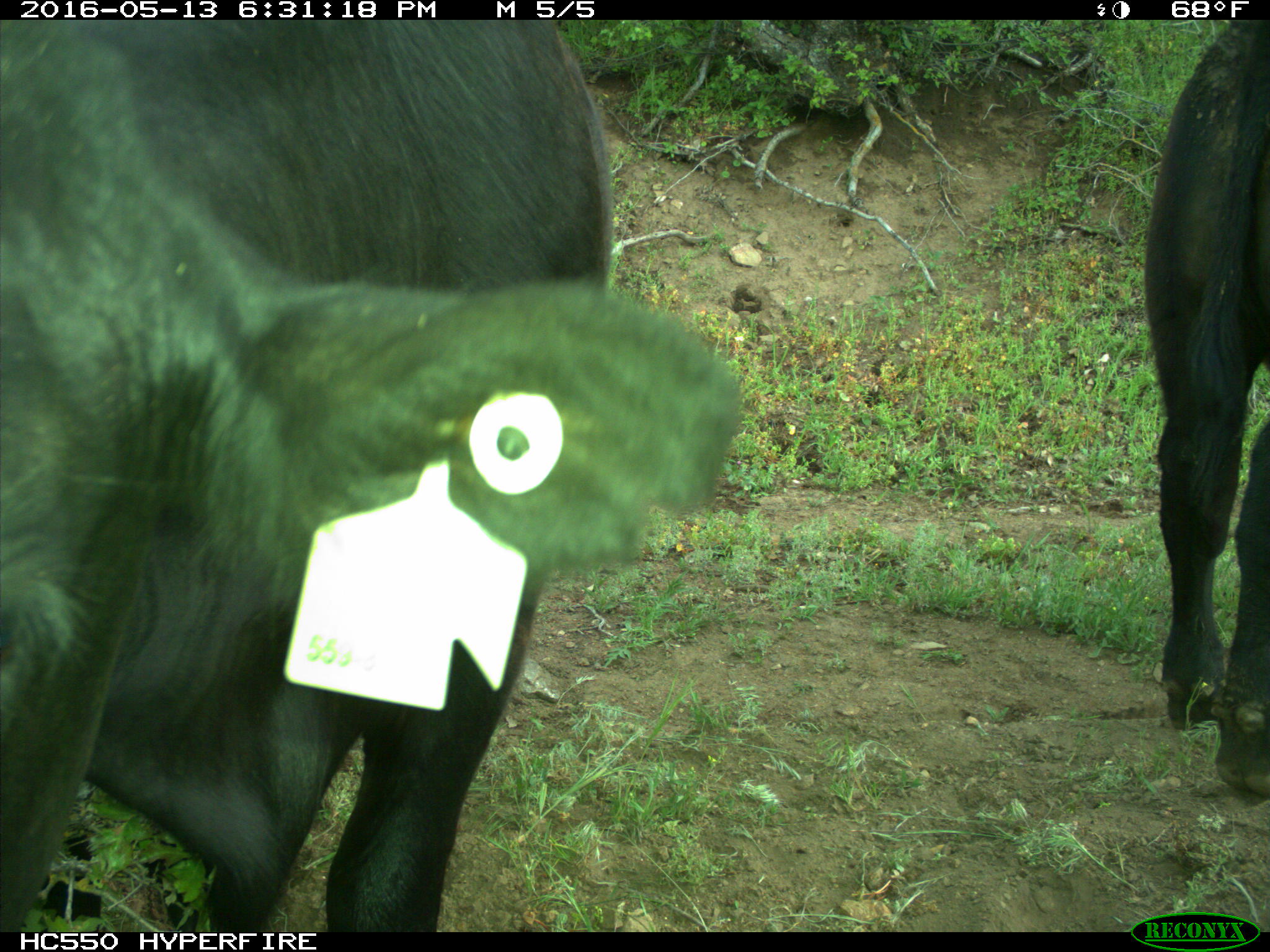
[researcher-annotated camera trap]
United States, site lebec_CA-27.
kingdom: Animalia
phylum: Chordata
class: Mammalia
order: Artiodactyla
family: Bovidae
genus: Bos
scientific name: Bos taurus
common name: domestic cow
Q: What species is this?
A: Bos taurus (domestic cow).